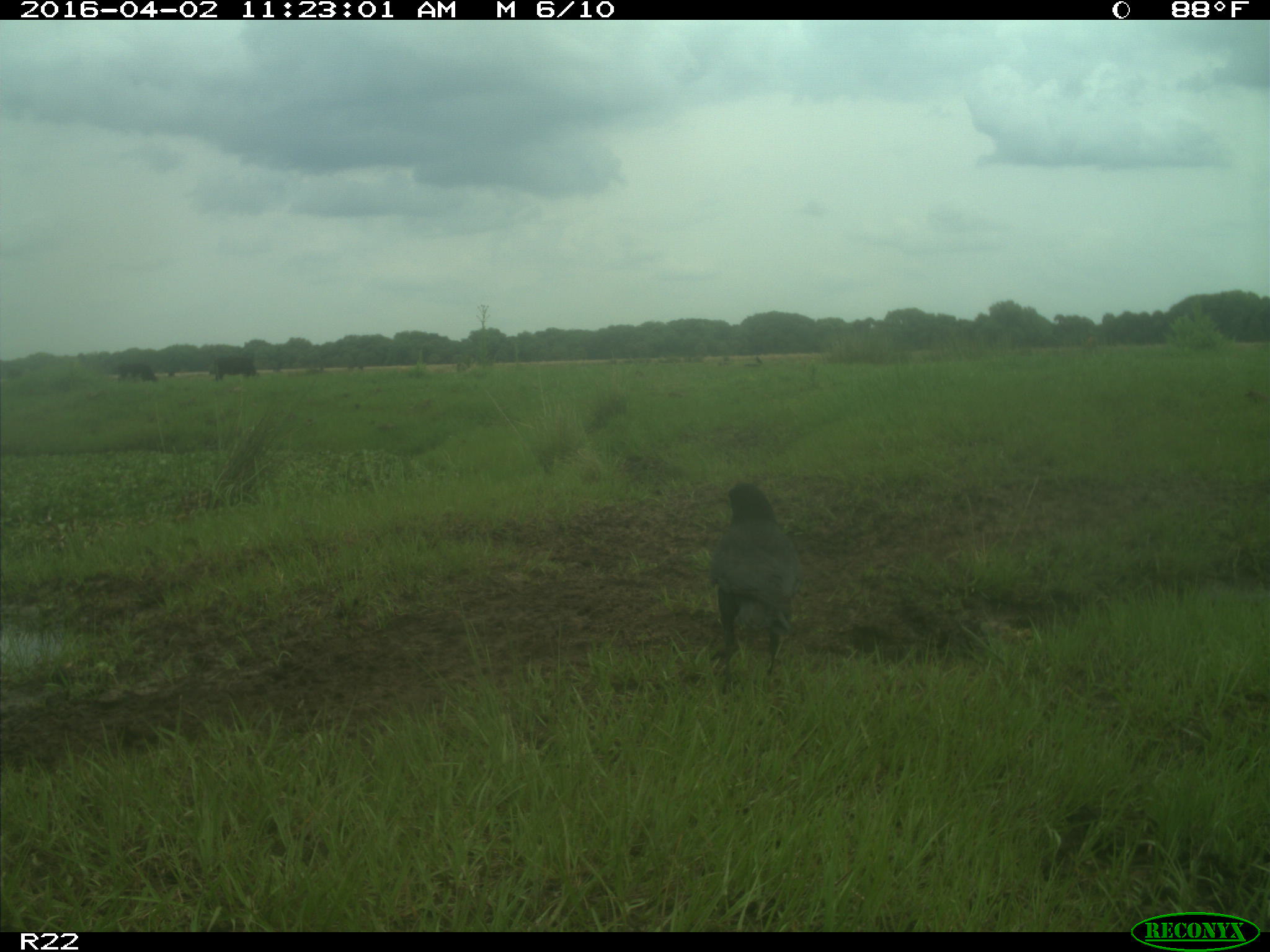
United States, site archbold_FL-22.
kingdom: Animalia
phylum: Chordata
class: Mammalia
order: Artiodactyla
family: Bovidae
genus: Bos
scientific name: Bos taurus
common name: domestic cow